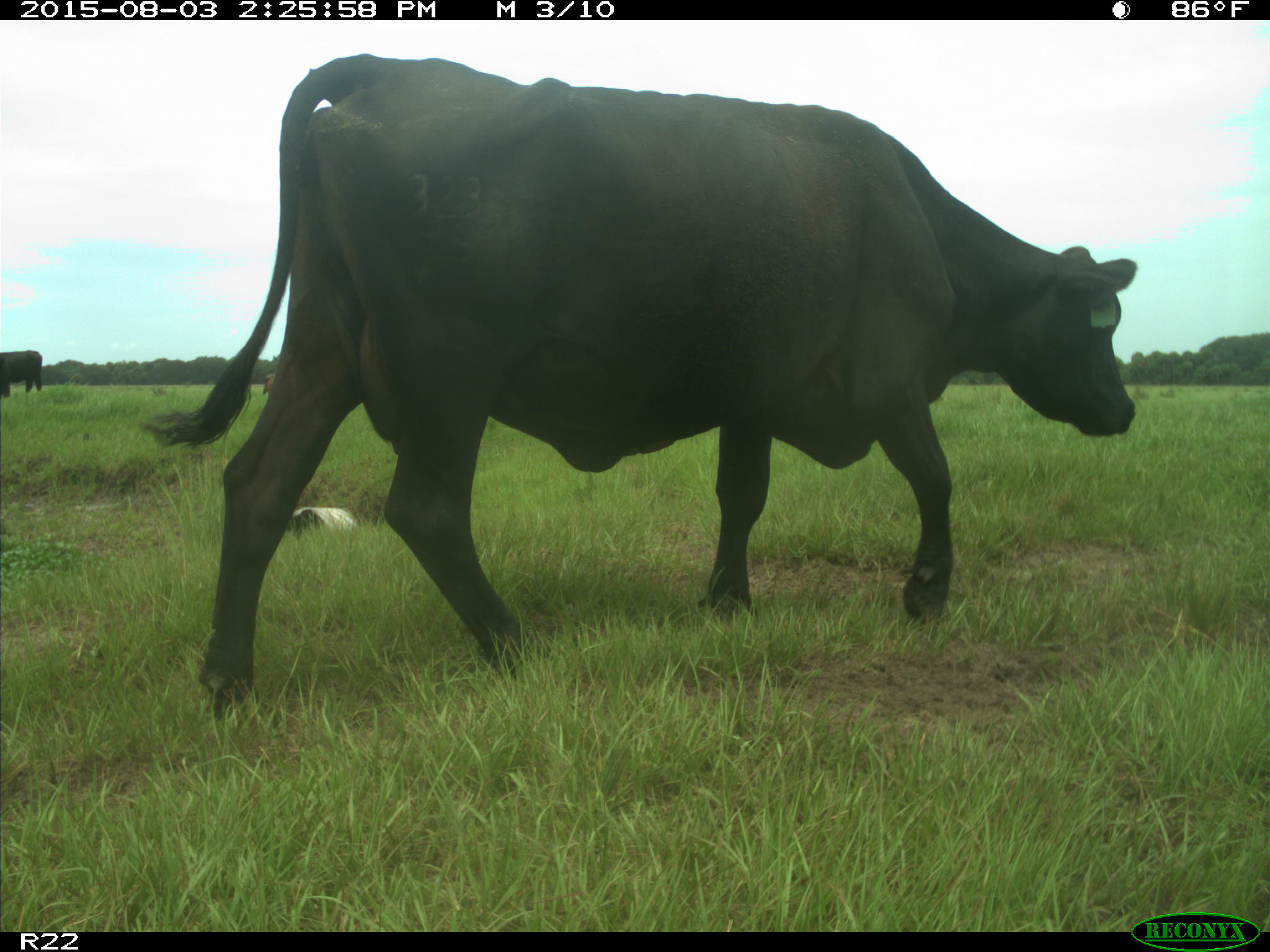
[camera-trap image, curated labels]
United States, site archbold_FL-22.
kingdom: Animalia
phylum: Chordata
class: Mammalia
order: Artiodactyla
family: Bovidae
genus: Bos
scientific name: Bos taurus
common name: domestic cow